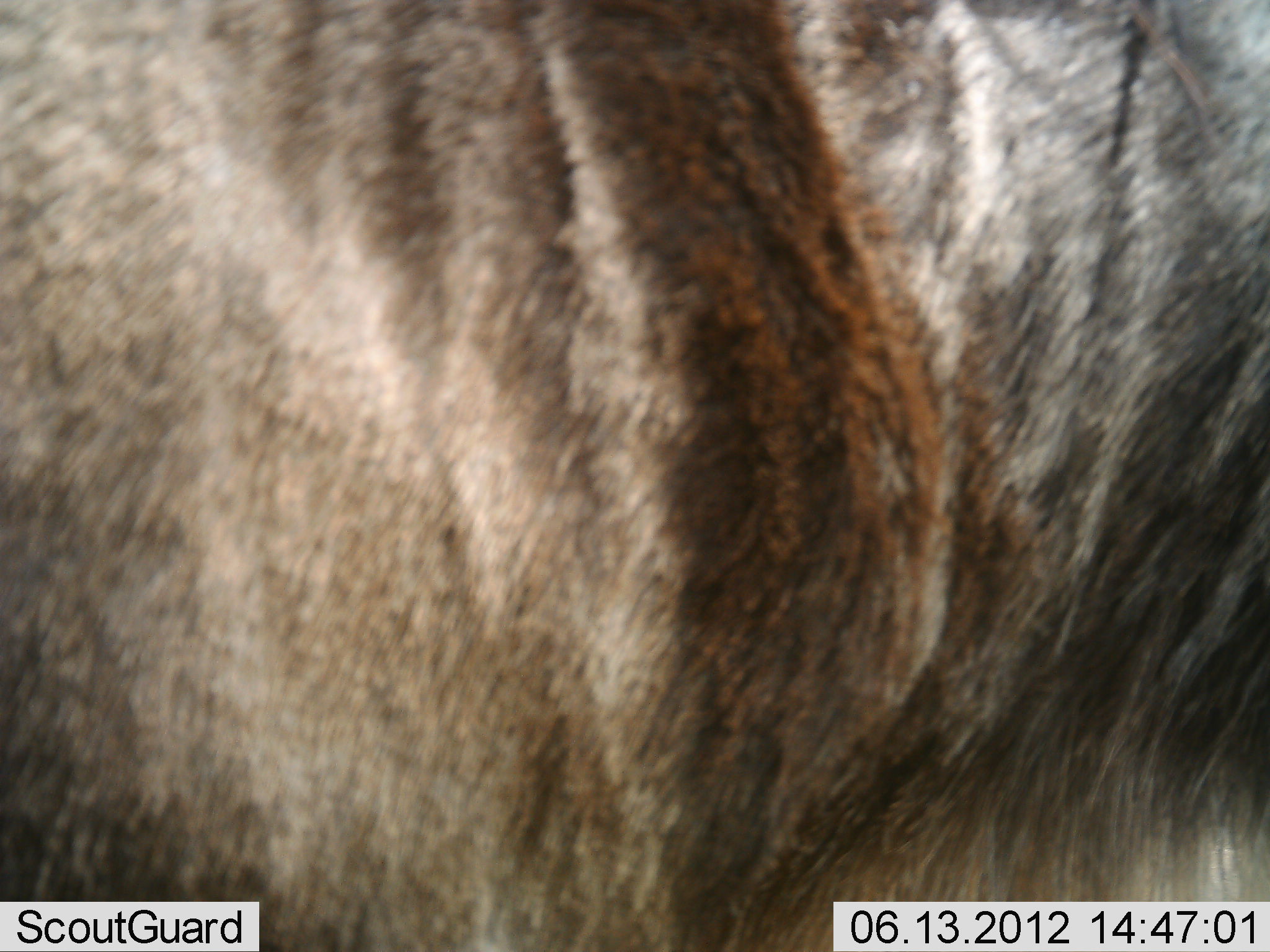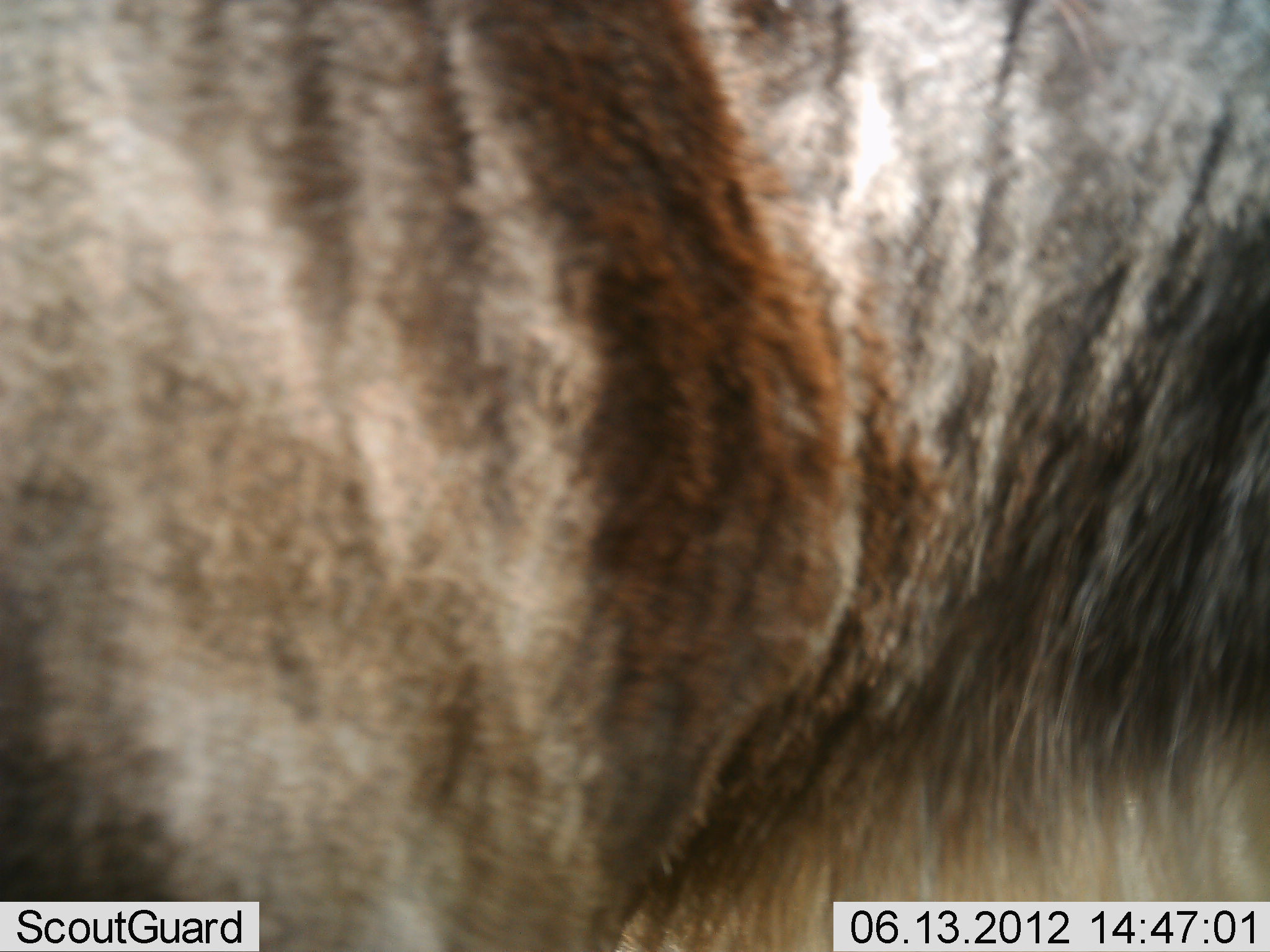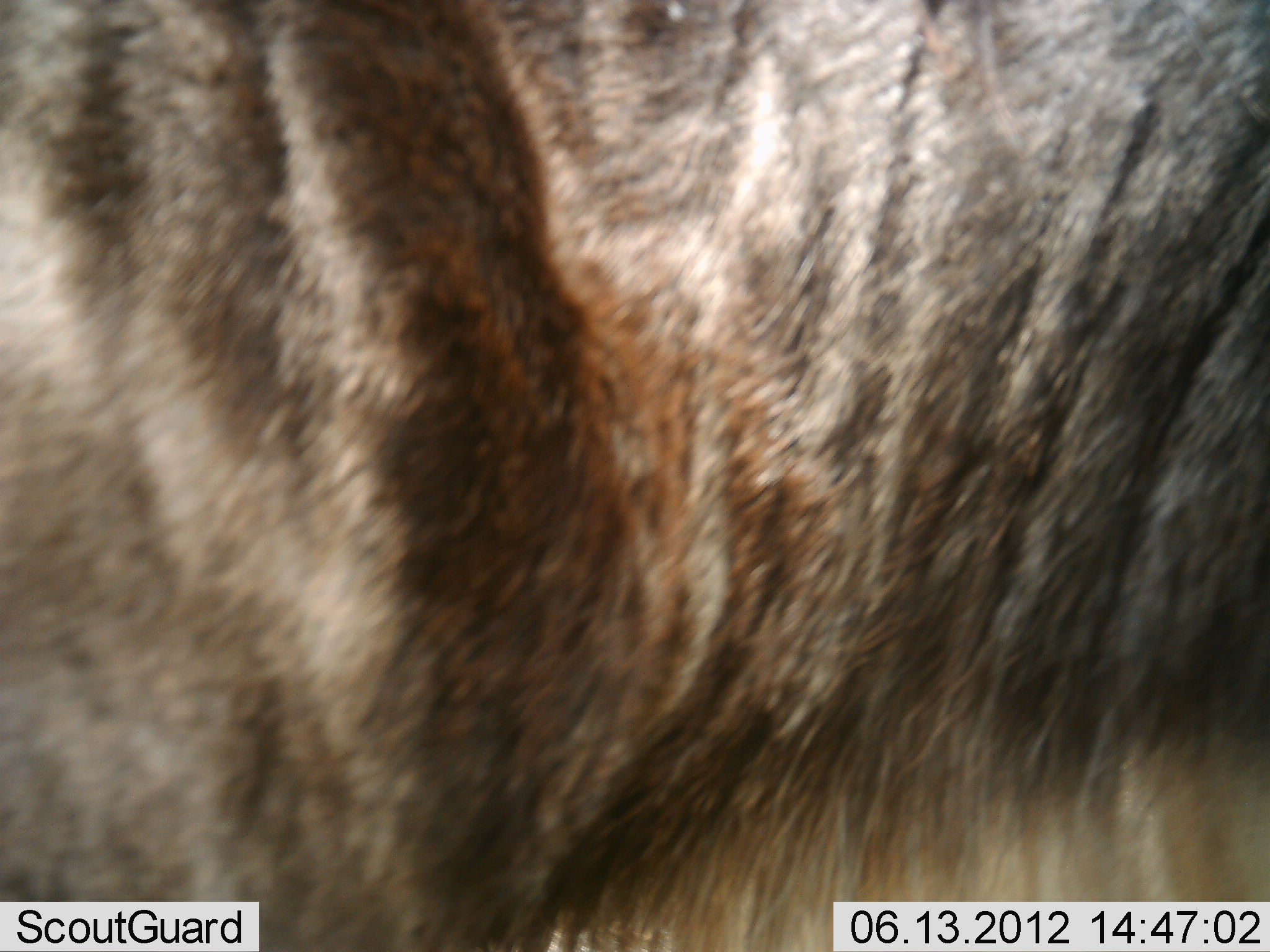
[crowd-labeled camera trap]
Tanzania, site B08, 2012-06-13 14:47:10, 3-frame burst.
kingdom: Animalia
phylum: Chordata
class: Mammalia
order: Artiodactyla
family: Bovidae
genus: Connochaetes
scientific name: Connochaetes taurinus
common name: blue wildebeest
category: wildebeest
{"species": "wildebeest (blue wildebeest) (Connochaetes taurinus)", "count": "1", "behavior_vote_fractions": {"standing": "90%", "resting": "0%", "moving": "20%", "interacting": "0%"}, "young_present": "0%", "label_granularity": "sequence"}